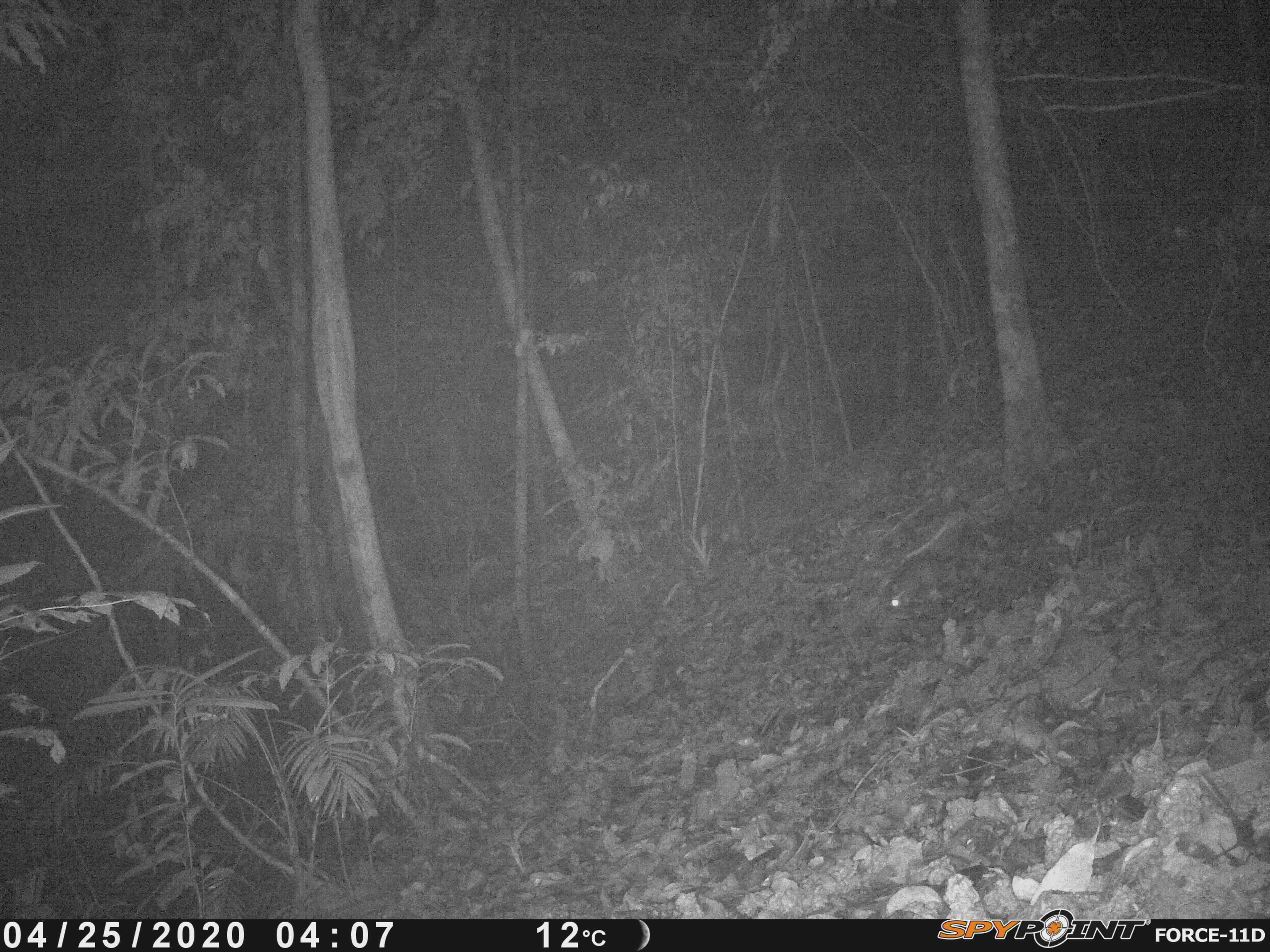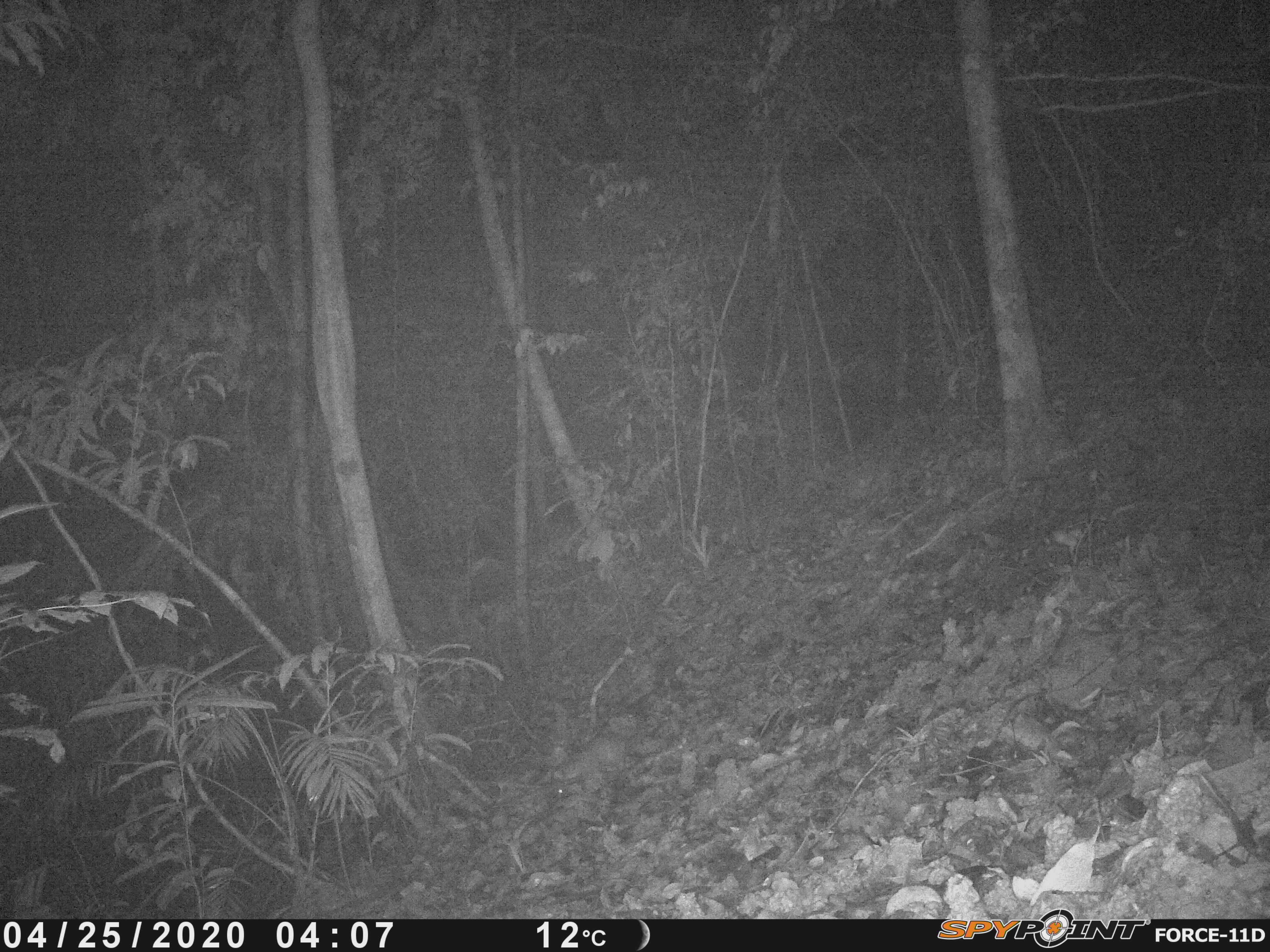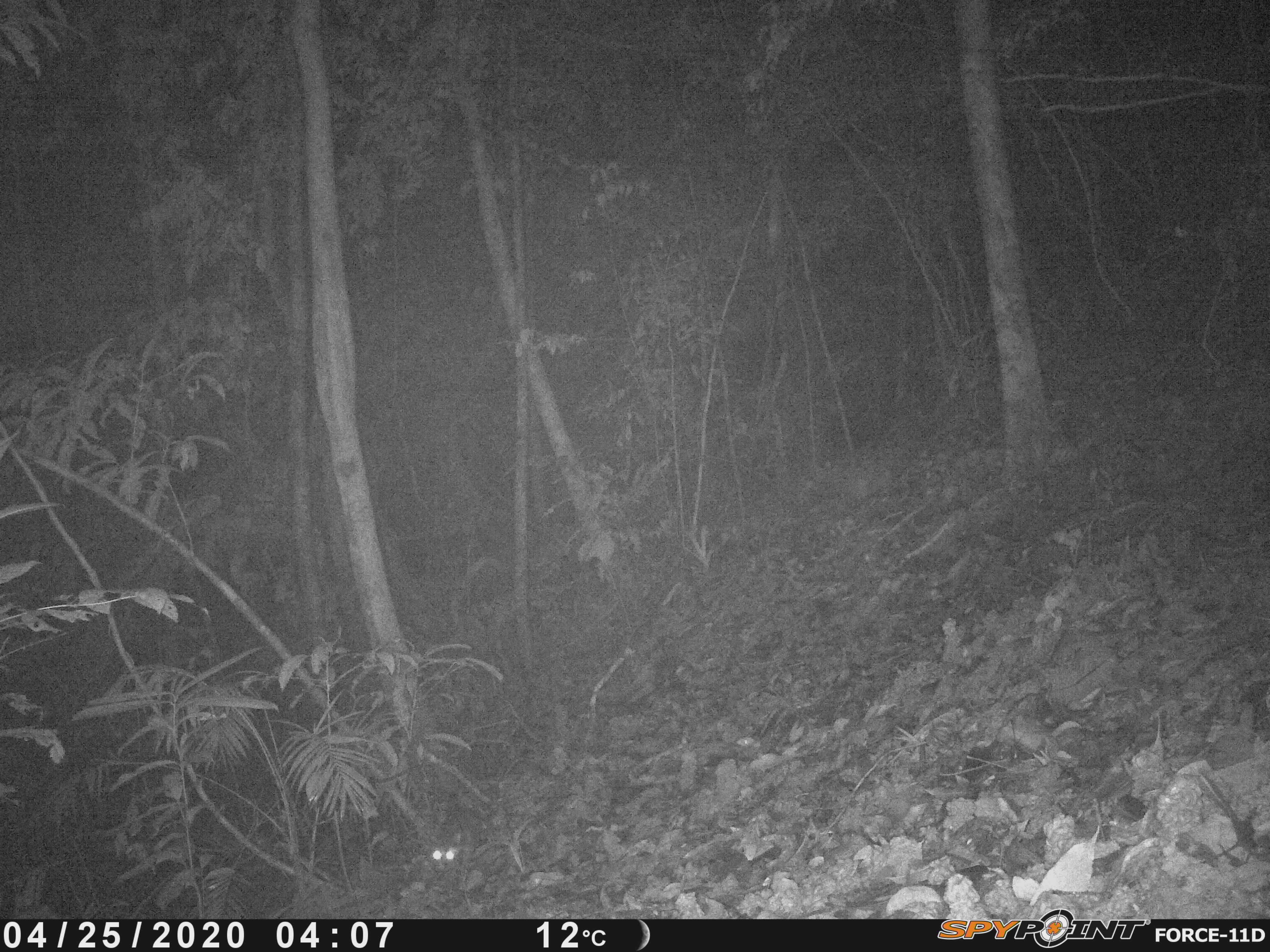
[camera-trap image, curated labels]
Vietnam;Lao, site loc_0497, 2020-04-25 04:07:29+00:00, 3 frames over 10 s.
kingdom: Animalia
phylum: Chordata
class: Mammalia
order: Carnivora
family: Mustelidae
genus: Melogale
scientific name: Melogale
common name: ferret badger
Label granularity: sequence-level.